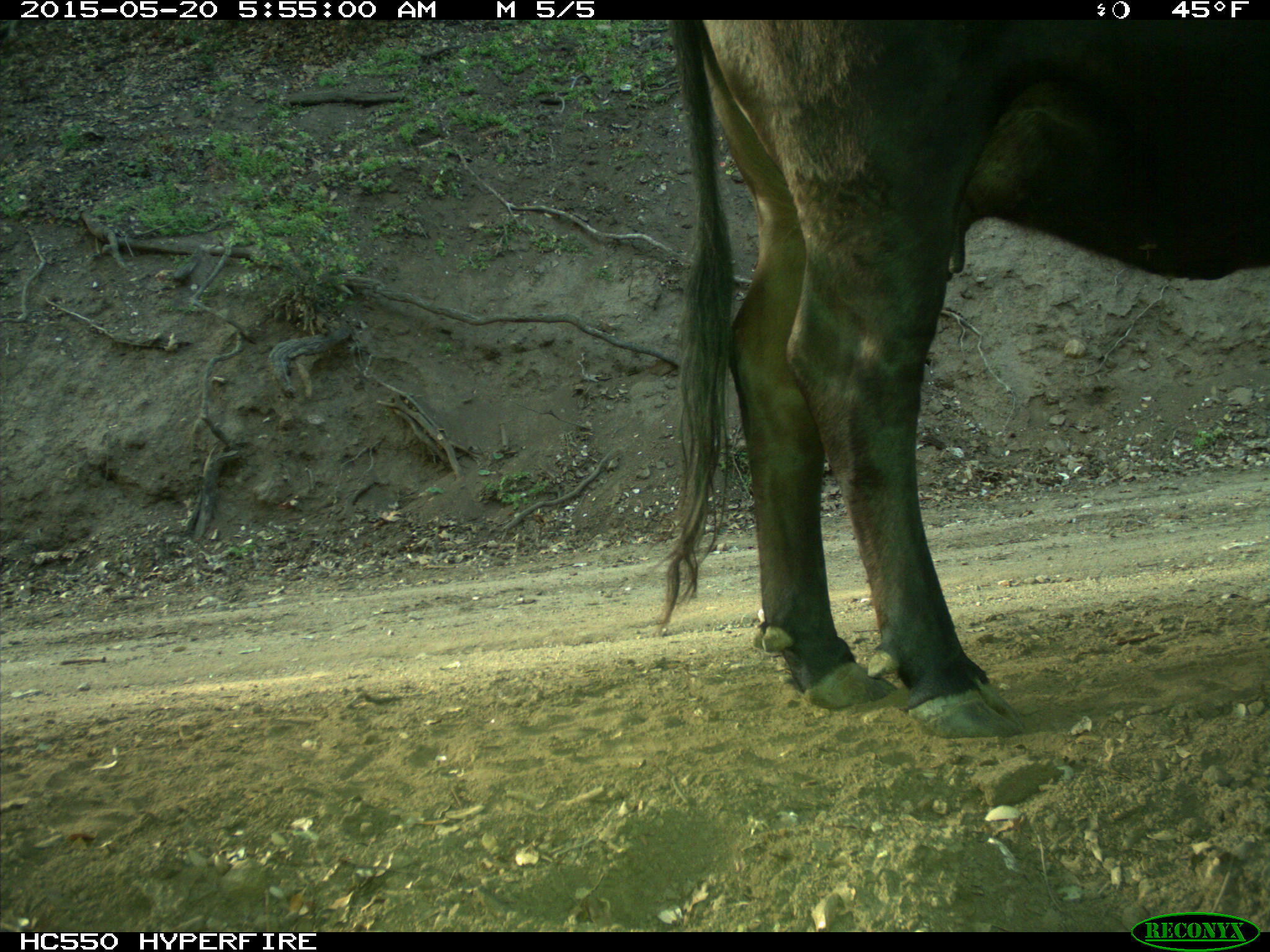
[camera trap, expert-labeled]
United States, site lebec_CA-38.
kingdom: Animalia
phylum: Chordata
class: Mammalia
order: Artiodactyla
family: Bovidae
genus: Bos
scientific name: Bos taurus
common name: domestic cow